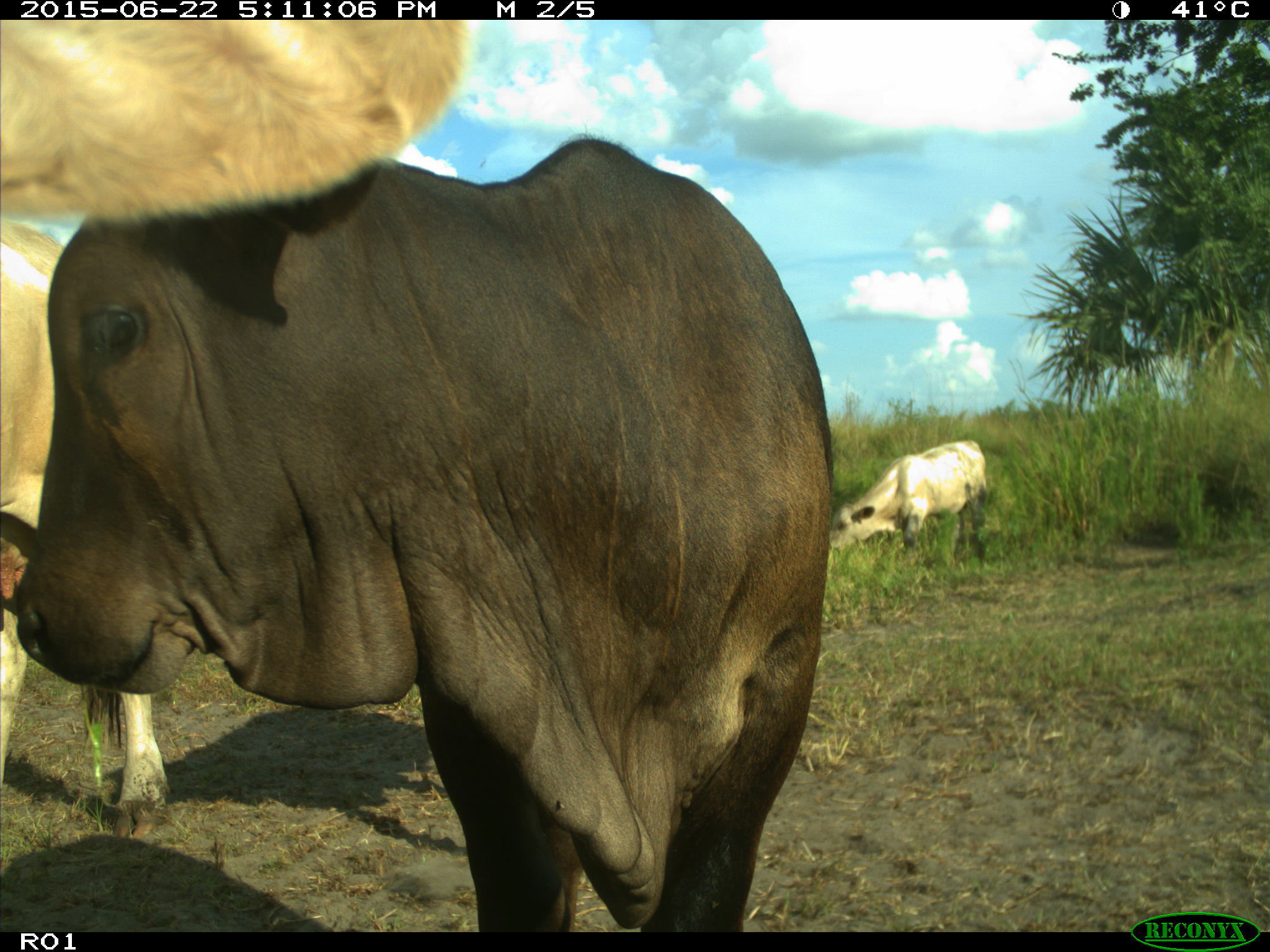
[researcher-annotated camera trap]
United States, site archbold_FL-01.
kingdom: Animalia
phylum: Chordata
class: Mammalia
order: Artiodactyla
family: Bovidae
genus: Bos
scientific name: Bos taurus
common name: domestic cow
Bos taurus (domestic cow).